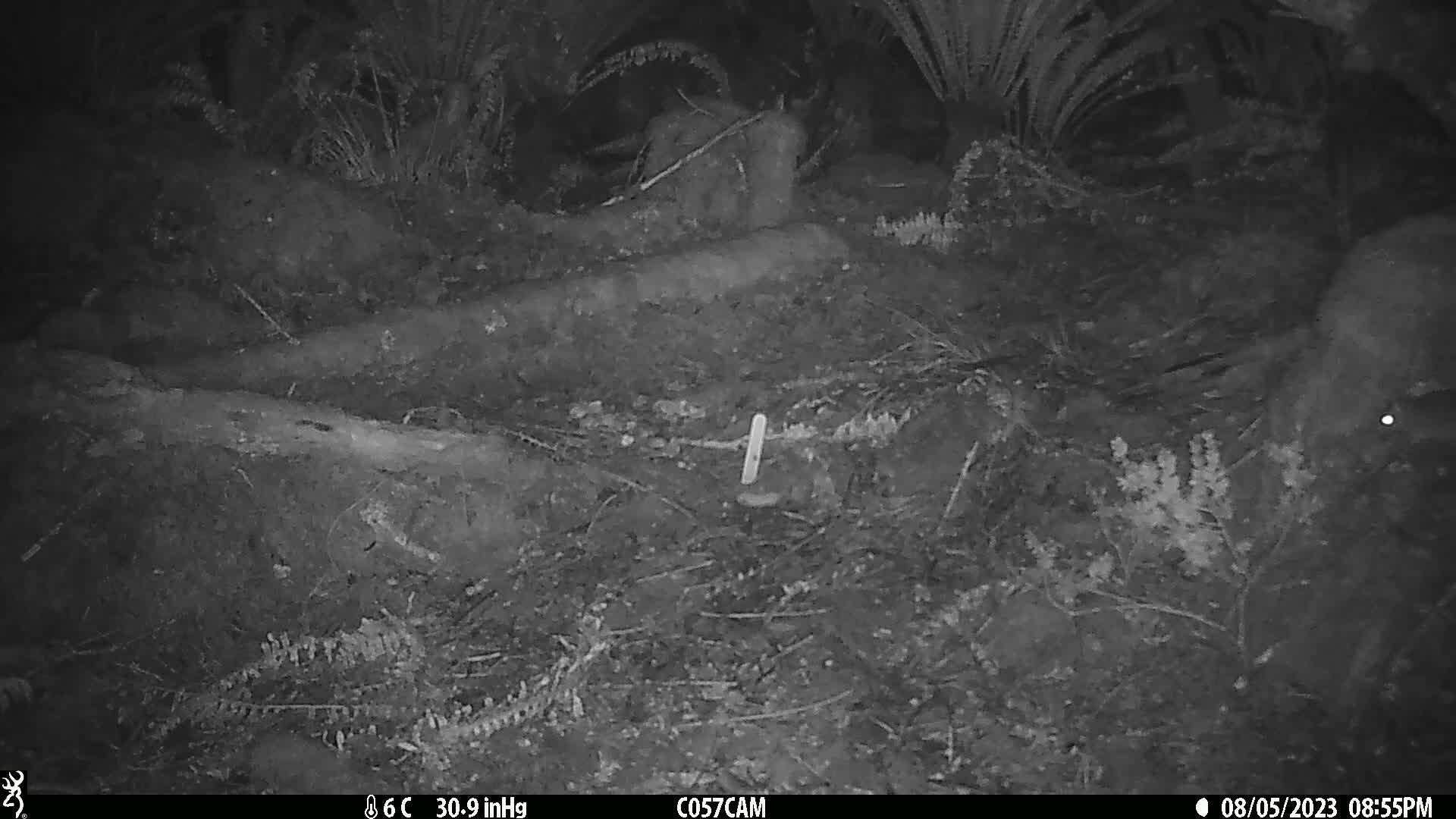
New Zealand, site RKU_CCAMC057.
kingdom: Animalia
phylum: Chordata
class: Mammalia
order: Rodentia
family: Muridae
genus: Rattus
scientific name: Rattus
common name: rat